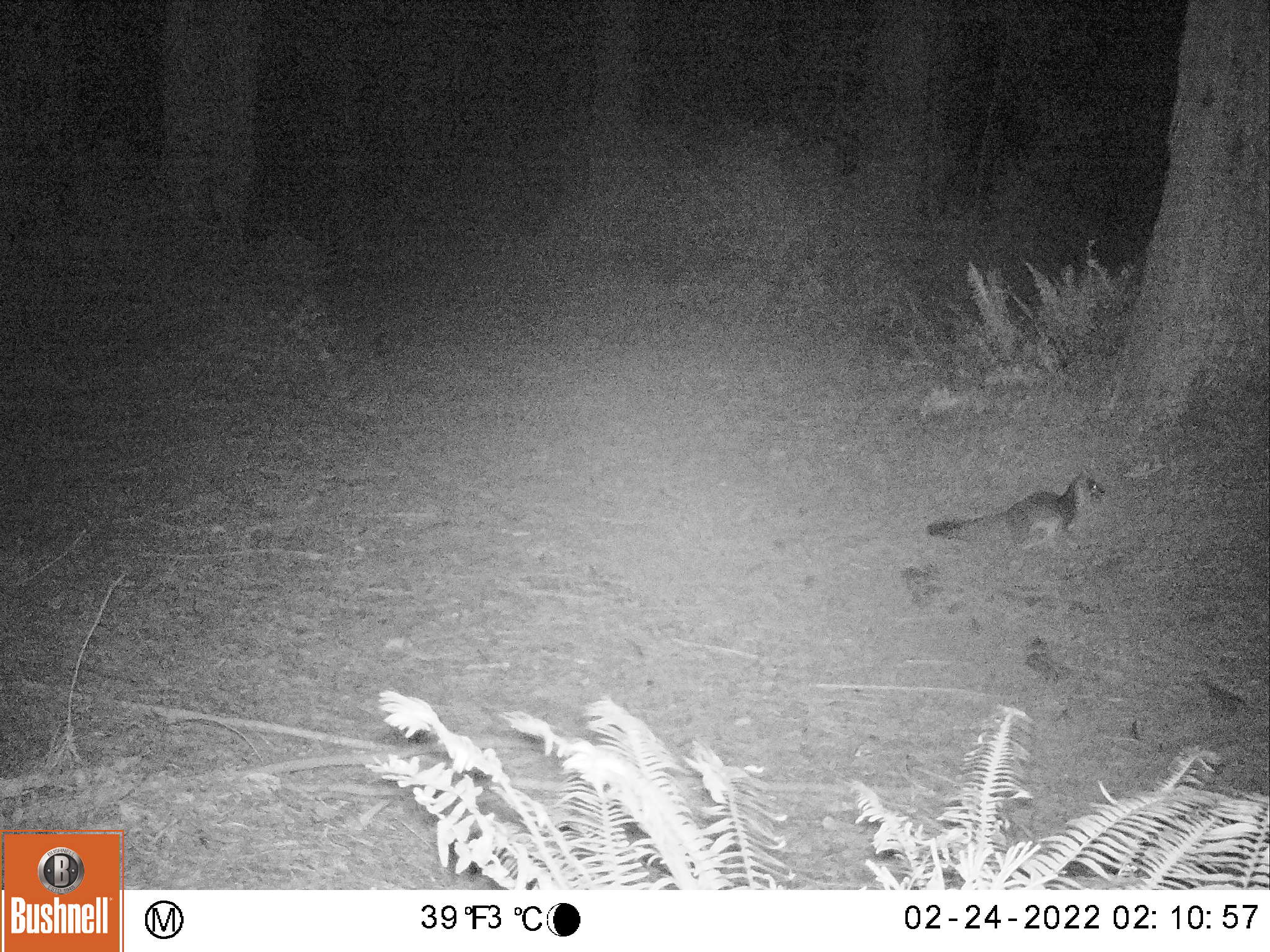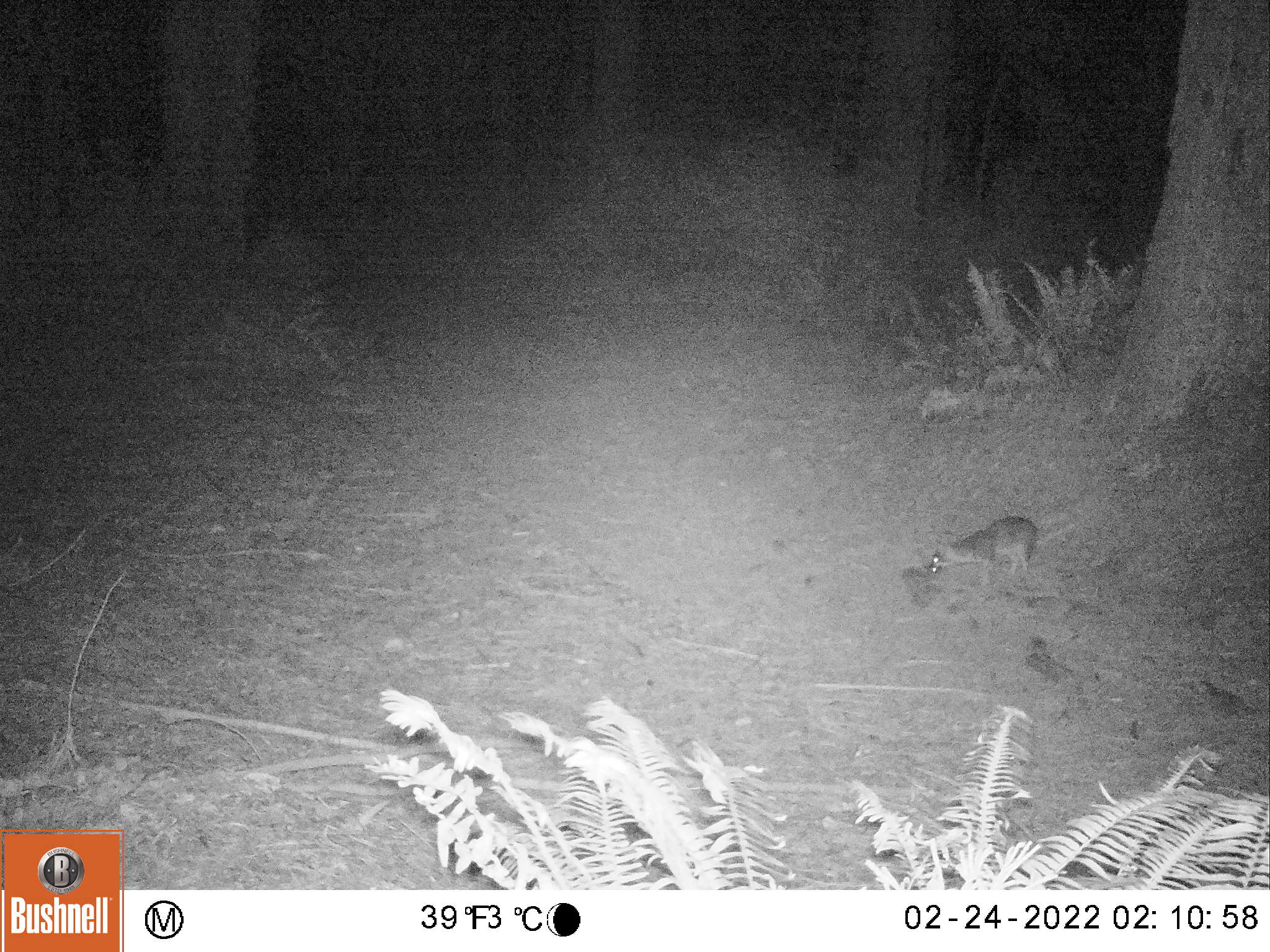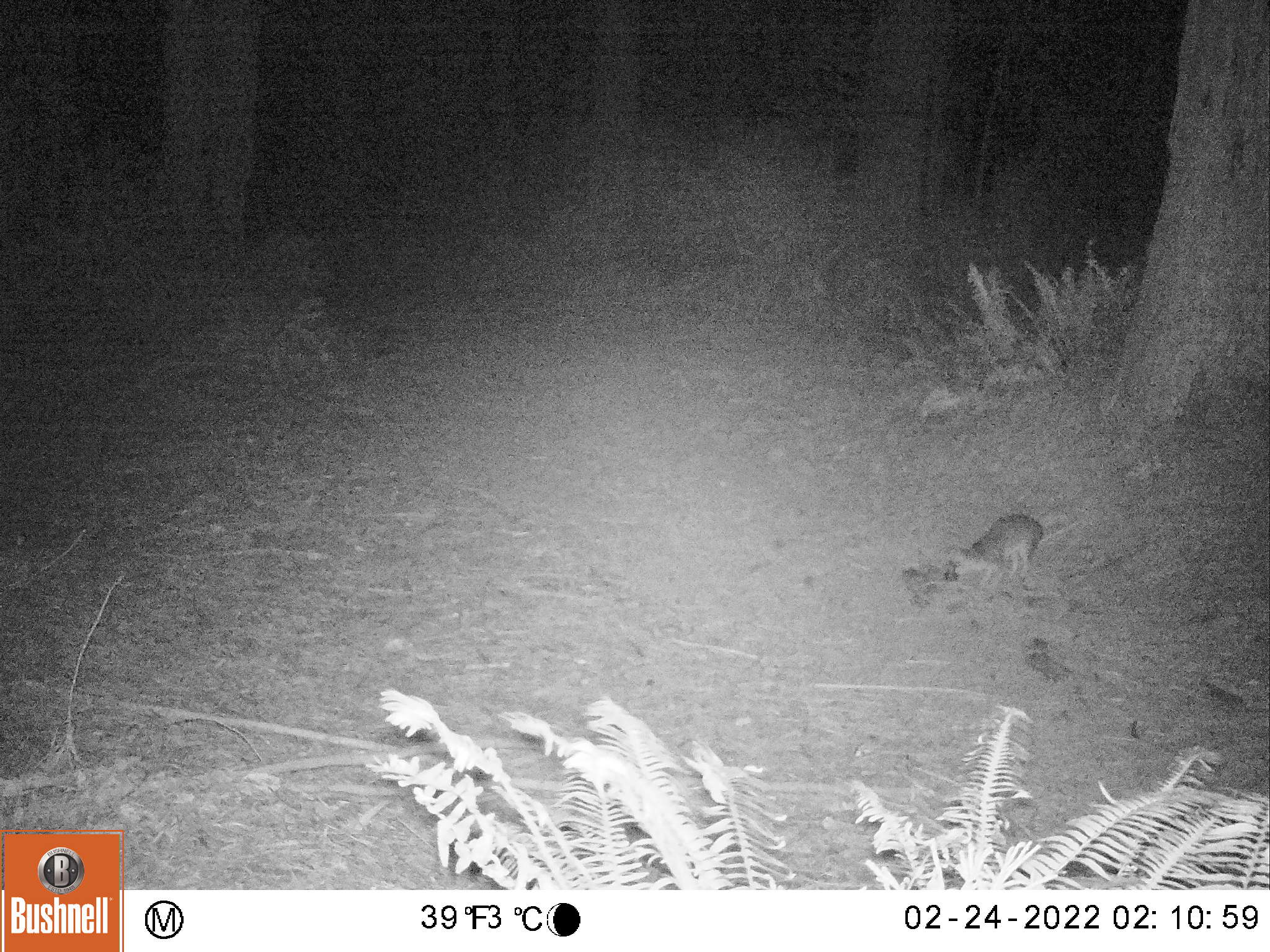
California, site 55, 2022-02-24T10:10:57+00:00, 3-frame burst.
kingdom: Animalia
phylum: Chordata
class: Mammalia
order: Carnivora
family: Canidae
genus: Urocyon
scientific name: Urocyon cinereoargenteus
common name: gray fox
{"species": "gray fox (Urocyon cinereoargenteus)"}